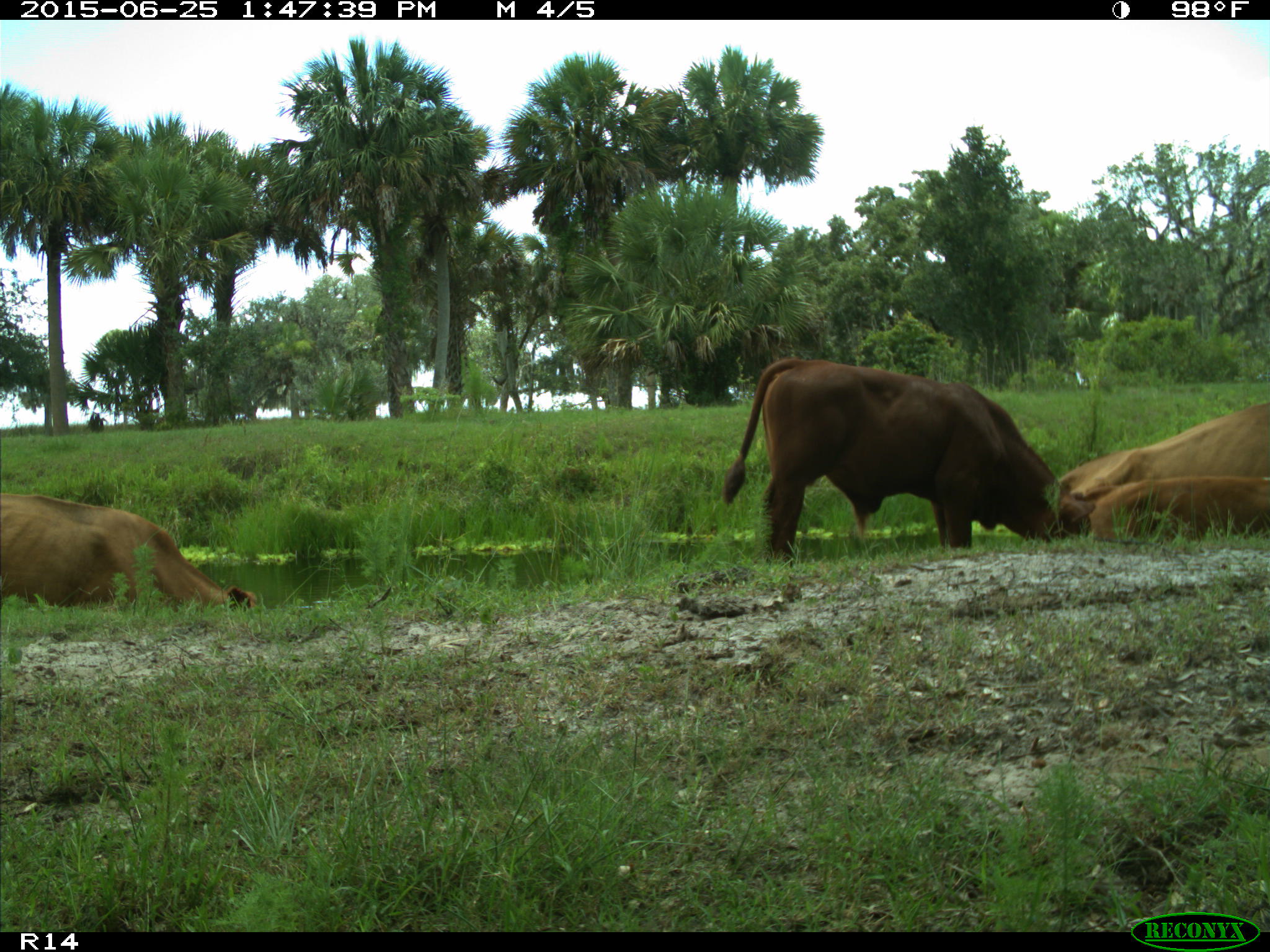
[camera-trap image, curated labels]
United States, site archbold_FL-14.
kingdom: Animalia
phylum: Chordata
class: Mammalia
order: Artiodactyla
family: Bovidae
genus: Bos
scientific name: Bos taurus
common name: domestic cow